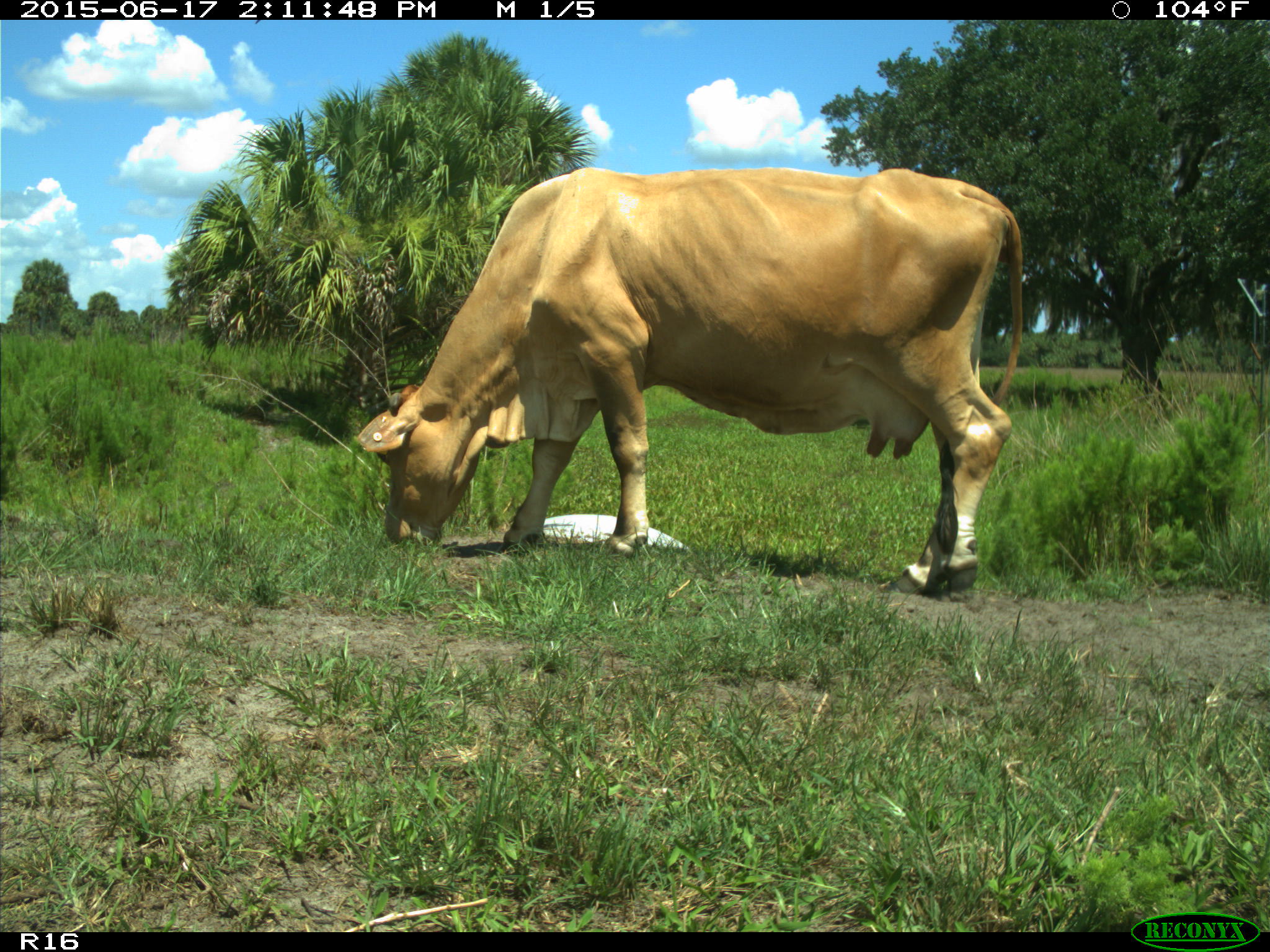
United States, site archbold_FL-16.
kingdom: Animalia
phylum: Chordata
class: Mammalia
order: Artiodactyla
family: Bovidae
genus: Bos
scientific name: Bos taurus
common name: domestic cow